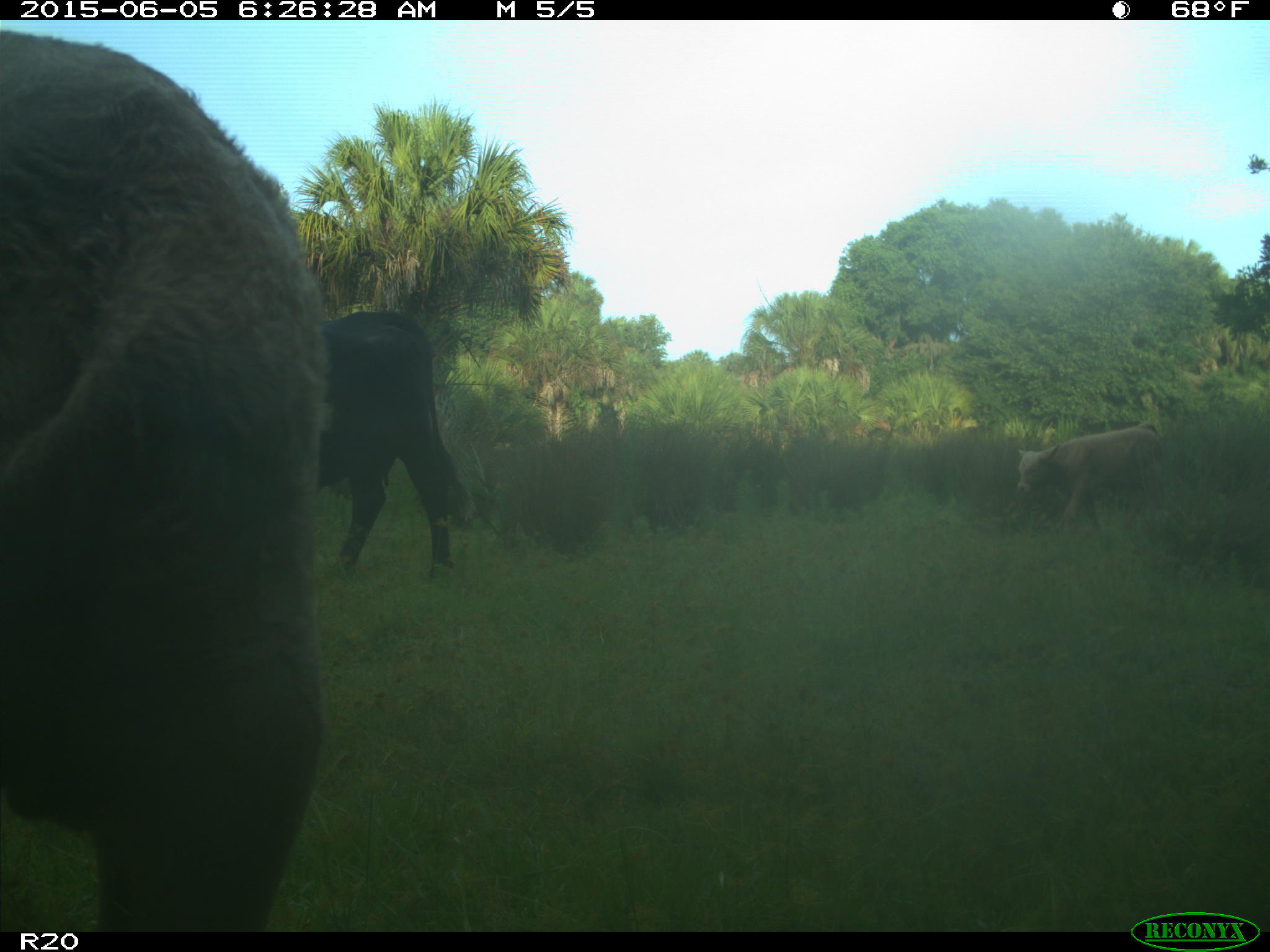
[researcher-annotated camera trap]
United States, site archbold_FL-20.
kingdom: Animalia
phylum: Chordata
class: Mammalia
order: Artiodactyla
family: Bovidae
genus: Bos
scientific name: Bos taurus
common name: domestic cow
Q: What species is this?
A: Bos taurus (domestic cow).